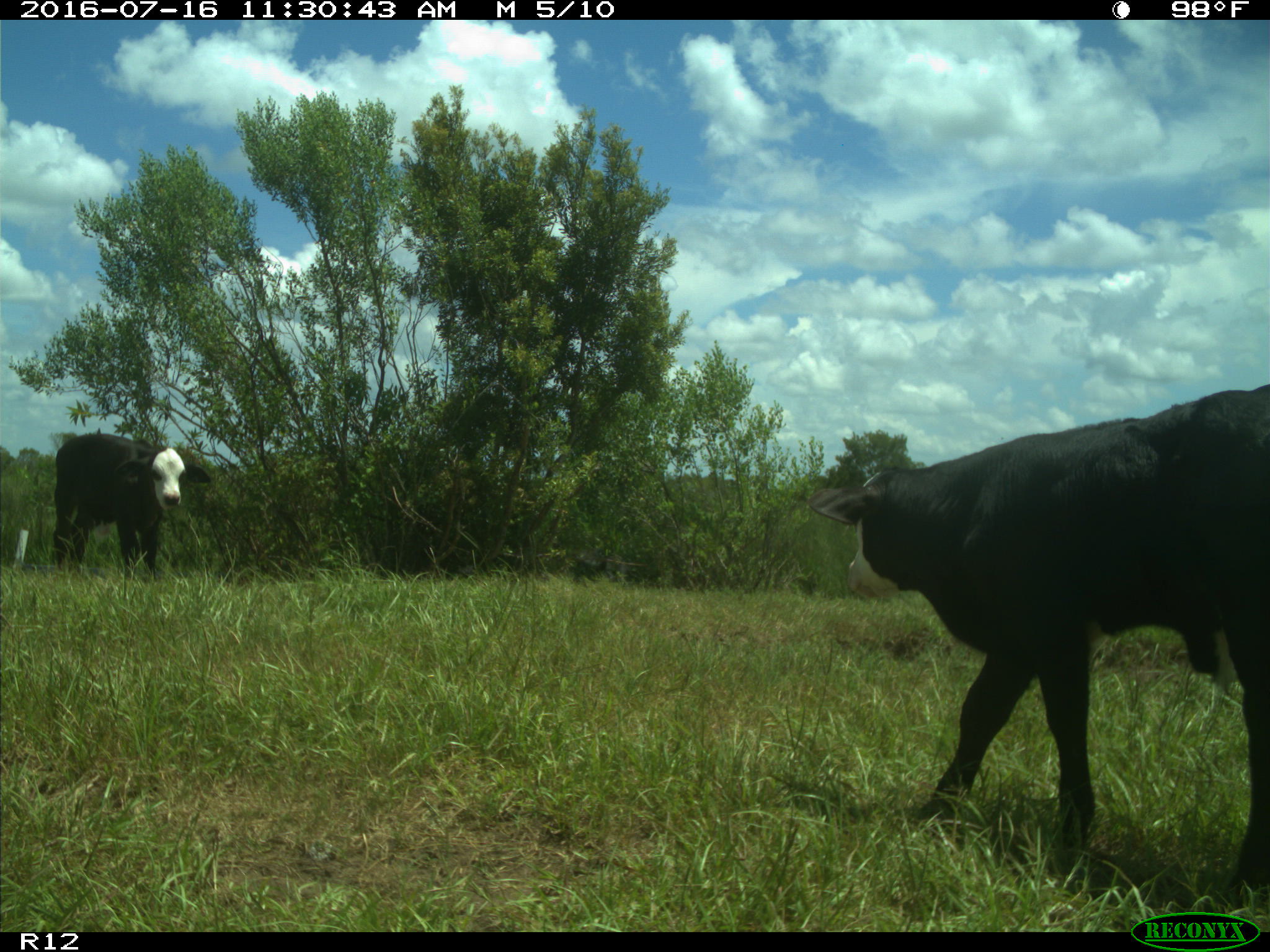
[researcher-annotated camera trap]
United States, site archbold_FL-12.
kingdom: Animalia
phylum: Chordata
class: Mammalia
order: Artiodactyla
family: Bovidae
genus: Bos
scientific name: Bos taurus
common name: domestic cow